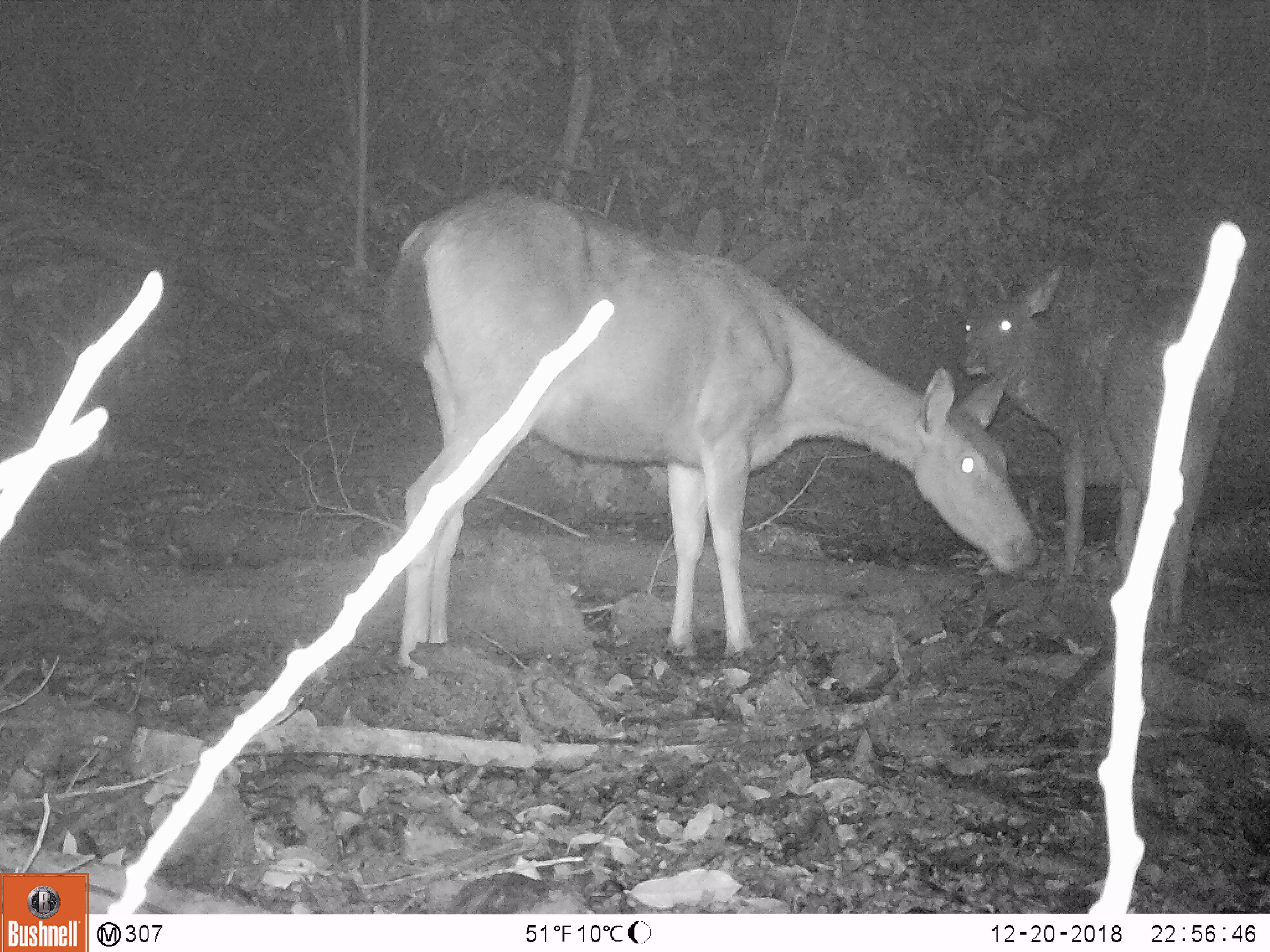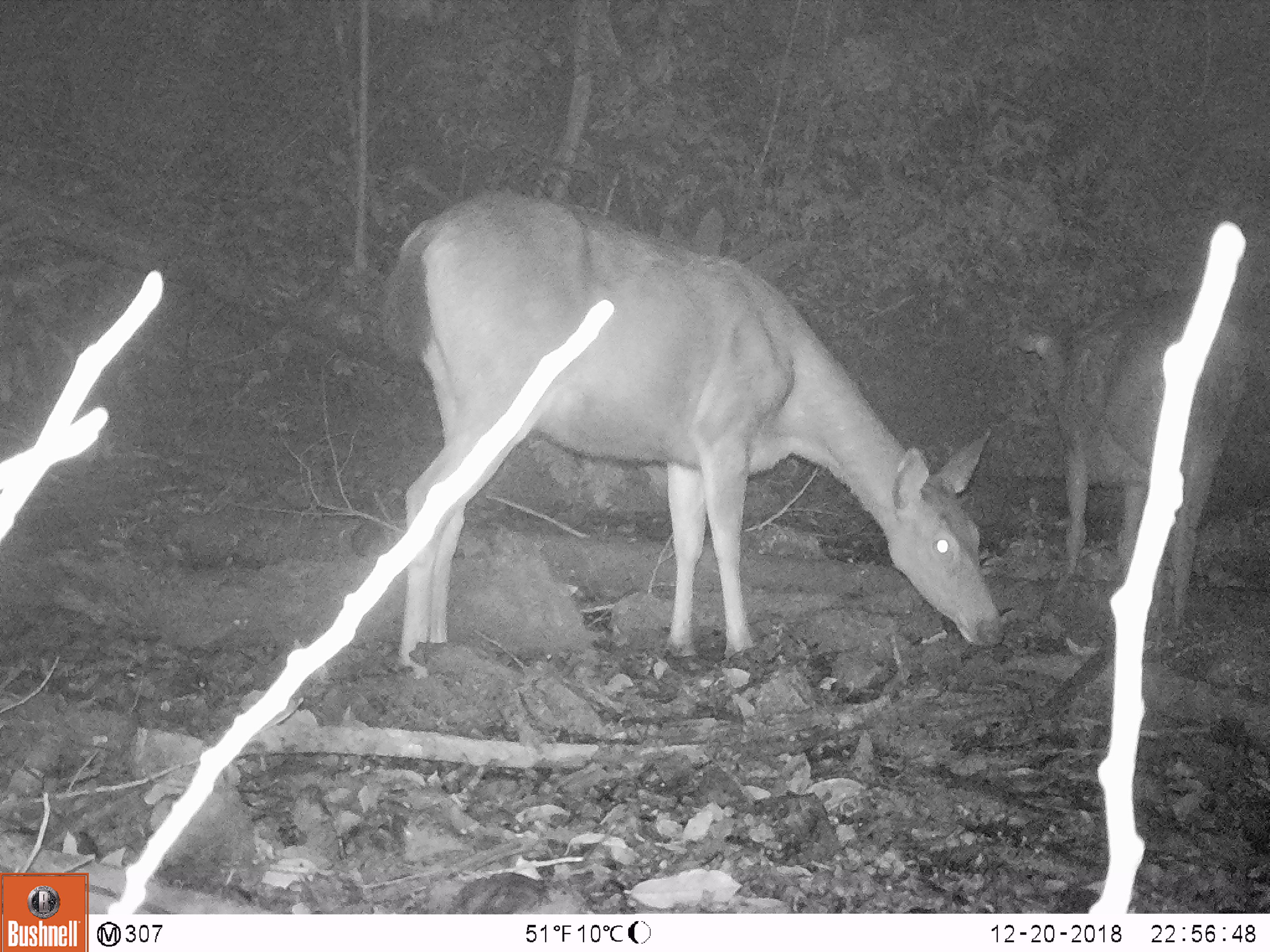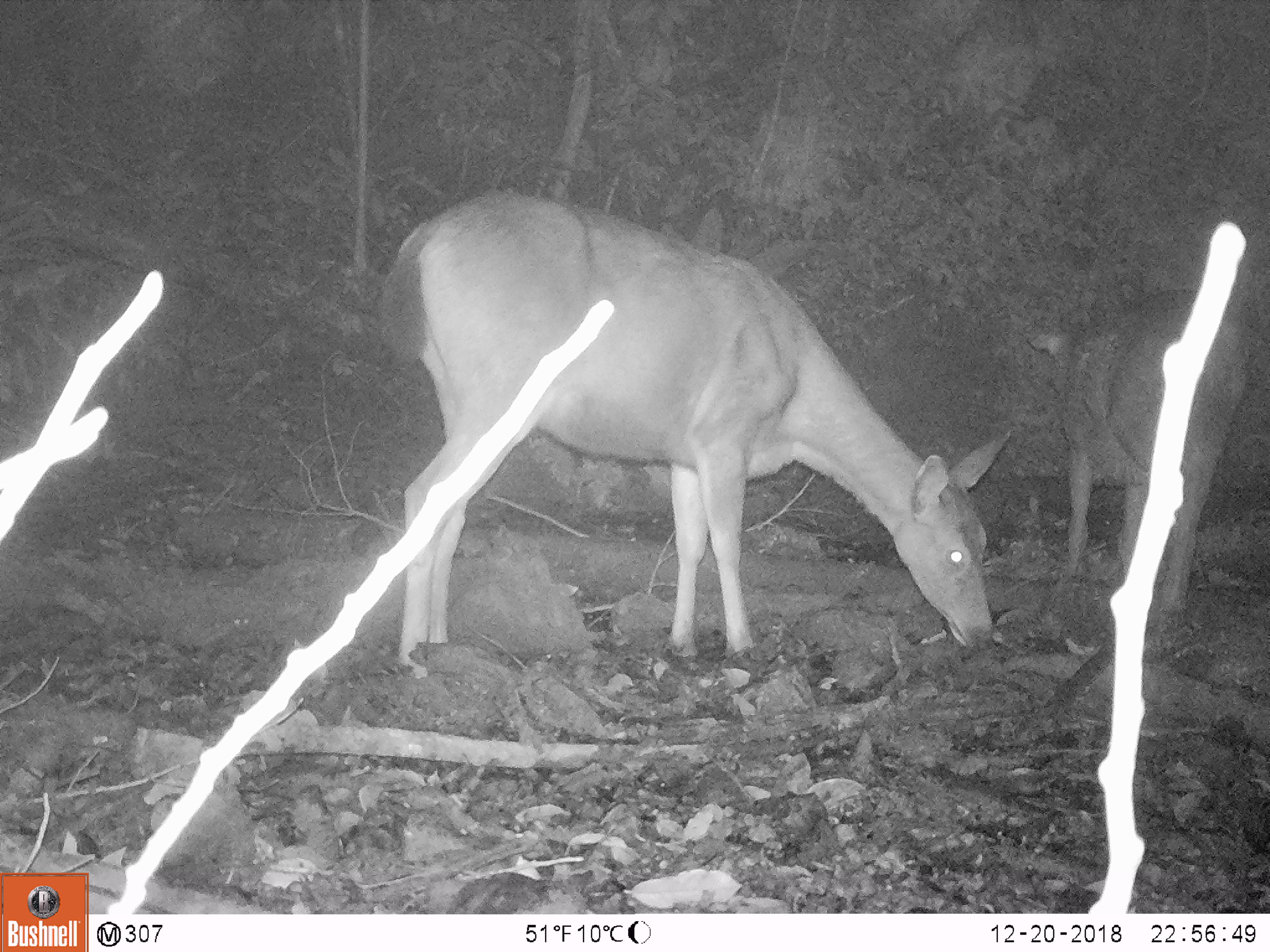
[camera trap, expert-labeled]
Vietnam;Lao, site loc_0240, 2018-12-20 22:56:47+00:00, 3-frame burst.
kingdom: Animalia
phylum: Chordata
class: Mammalia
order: Artiodactyla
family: Cervidae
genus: Rusa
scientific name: Rusa unicolor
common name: sambar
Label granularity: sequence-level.